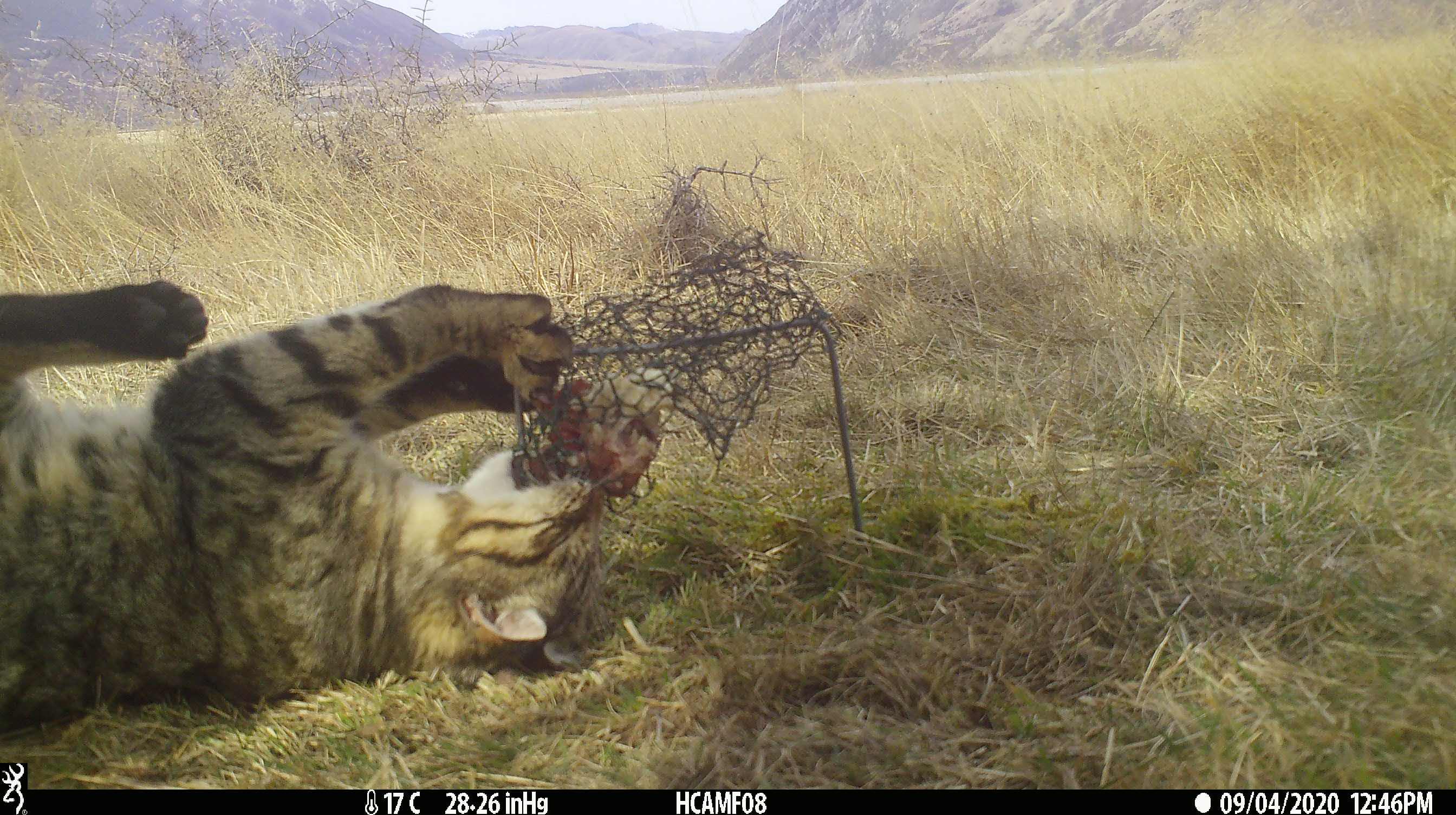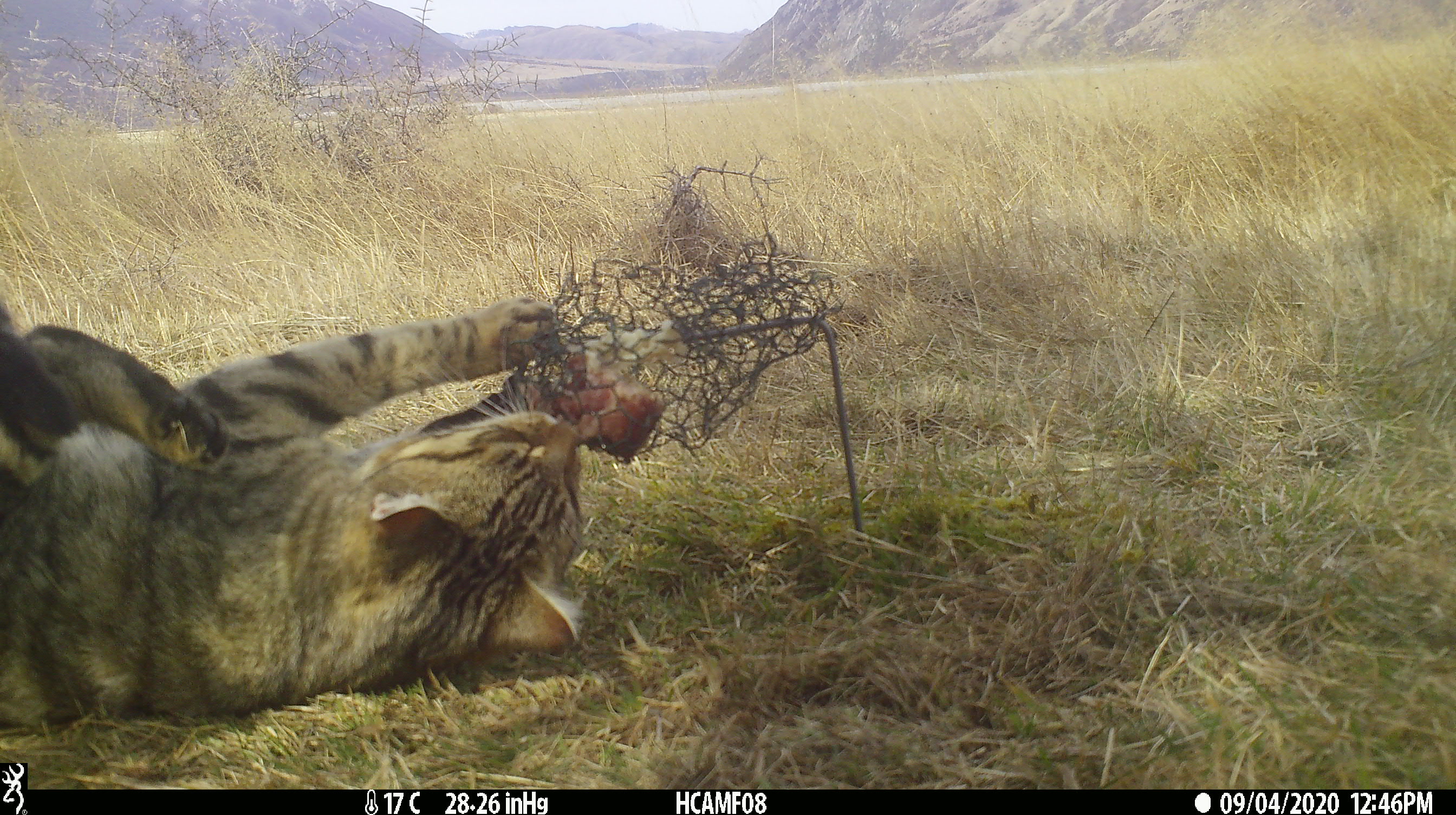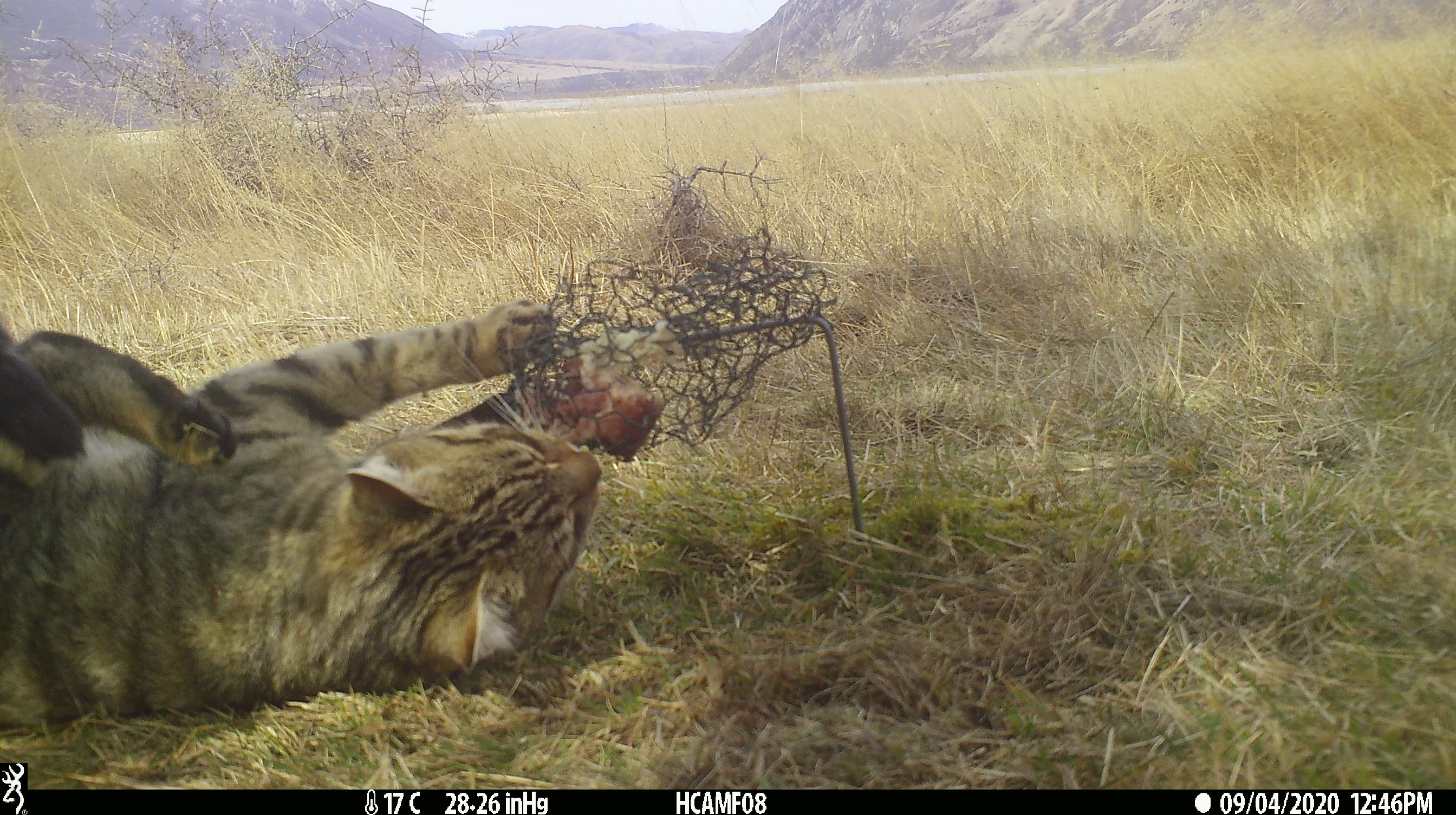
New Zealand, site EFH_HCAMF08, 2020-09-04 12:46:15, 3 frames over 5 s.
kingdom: Animalia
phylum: Chordata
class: Mammalia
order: Carnivora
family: Felidae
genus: Felis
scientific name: Felis catus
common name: domestic cat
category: cat